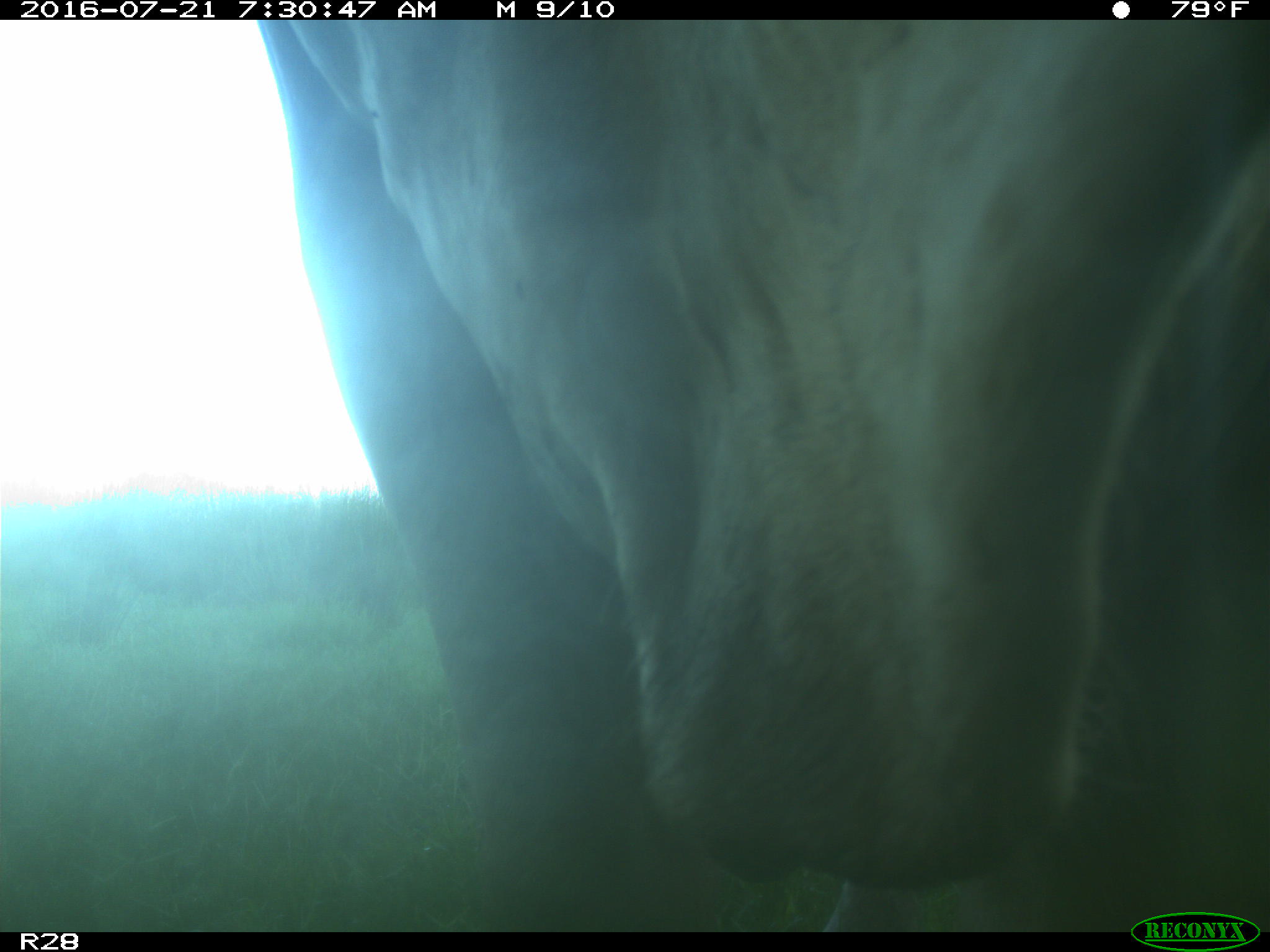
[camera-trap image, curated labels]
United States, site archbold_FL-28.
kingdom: Animalia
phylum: Chordata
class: Mammalia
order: Artiodactyla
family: Bovidae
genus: Bos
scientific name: Bos taurus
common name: domestic cow